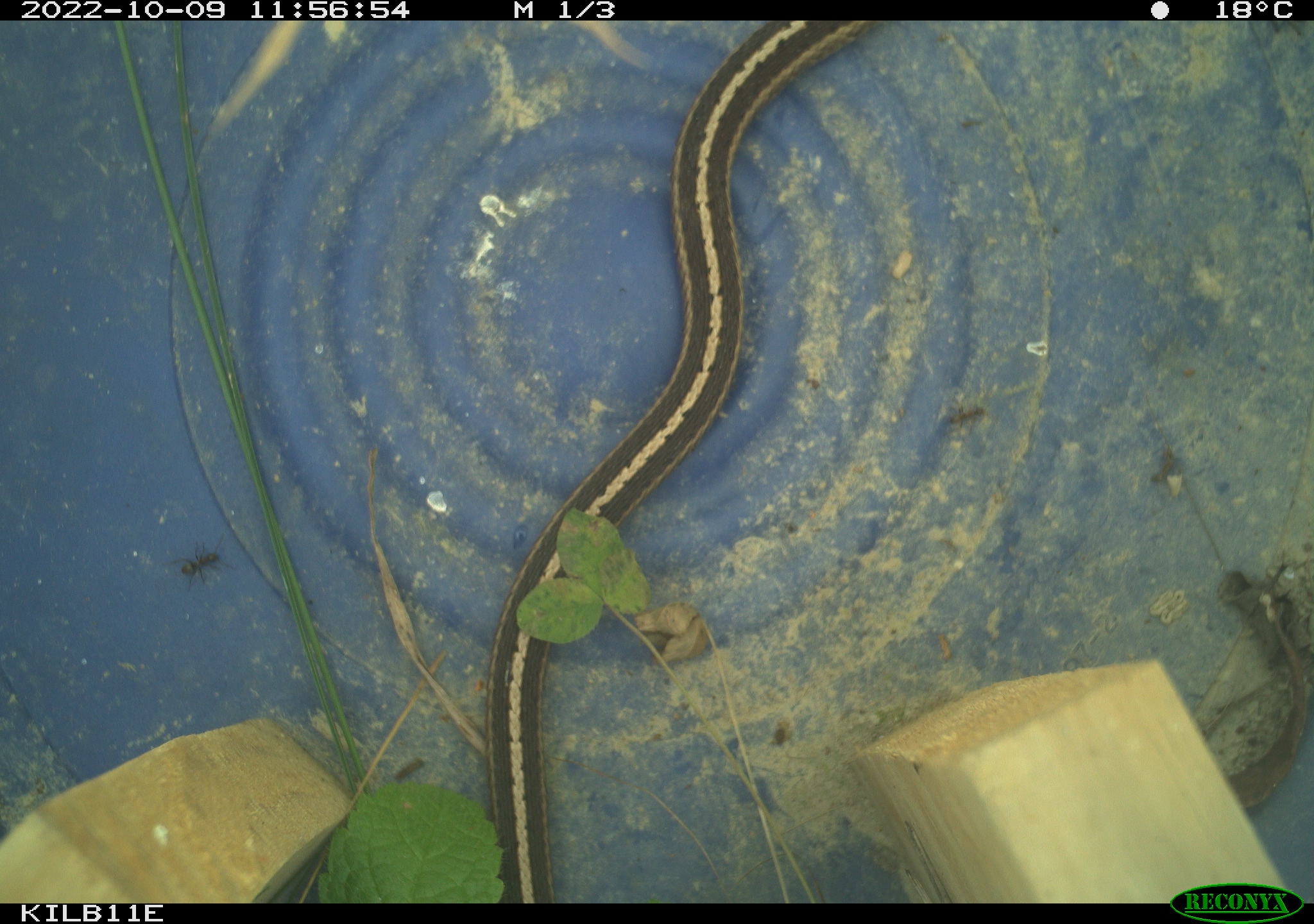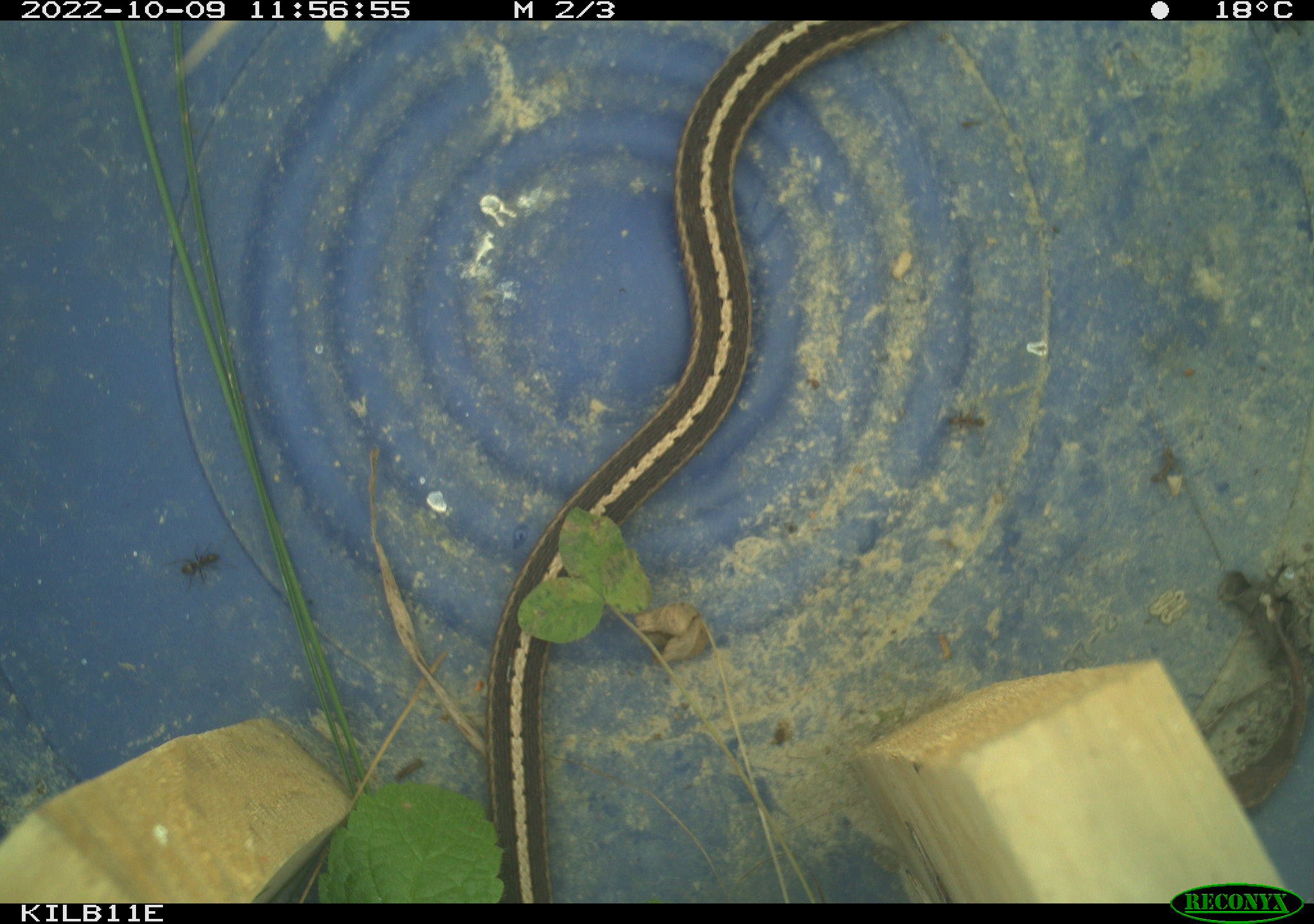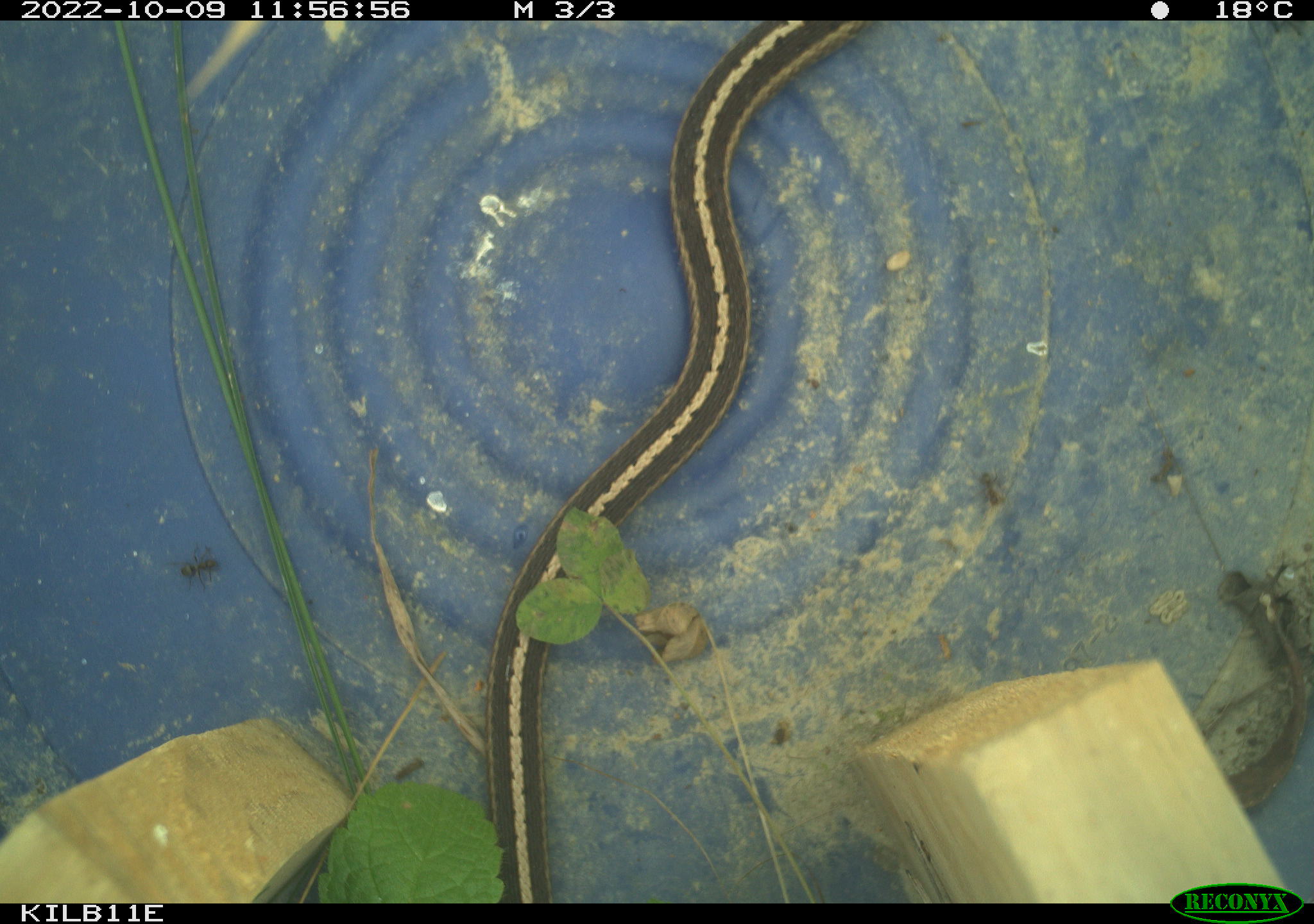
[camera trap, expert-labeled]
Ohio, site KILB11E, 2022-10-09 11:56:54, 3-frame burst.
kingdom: Animalia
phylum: Chordata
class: Reptilia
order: Squamata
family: Colubridae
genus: Thamnophis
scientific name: Thamnophis sirtalis sirtalis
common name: eastern gartersnake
Eastern gartersnake (Thamnophis sirtalis sirtalis).